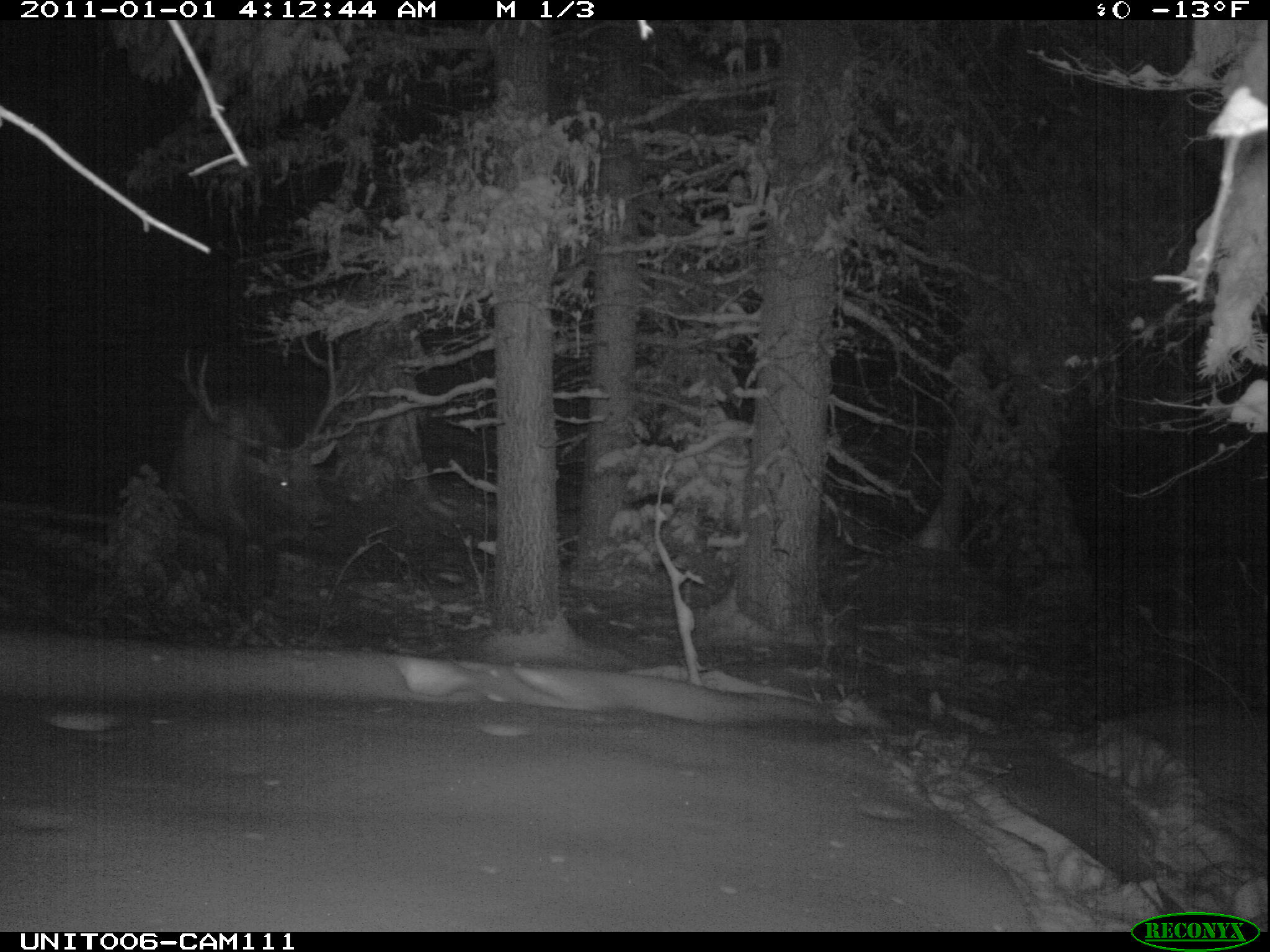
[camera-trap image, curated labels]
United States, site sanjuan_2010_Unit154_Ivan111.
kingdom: Animalia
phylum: Chordata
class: Mammalia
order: Artiodactyla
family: Cervidae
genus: Cervus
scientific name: Cervus elaphus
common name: red deer